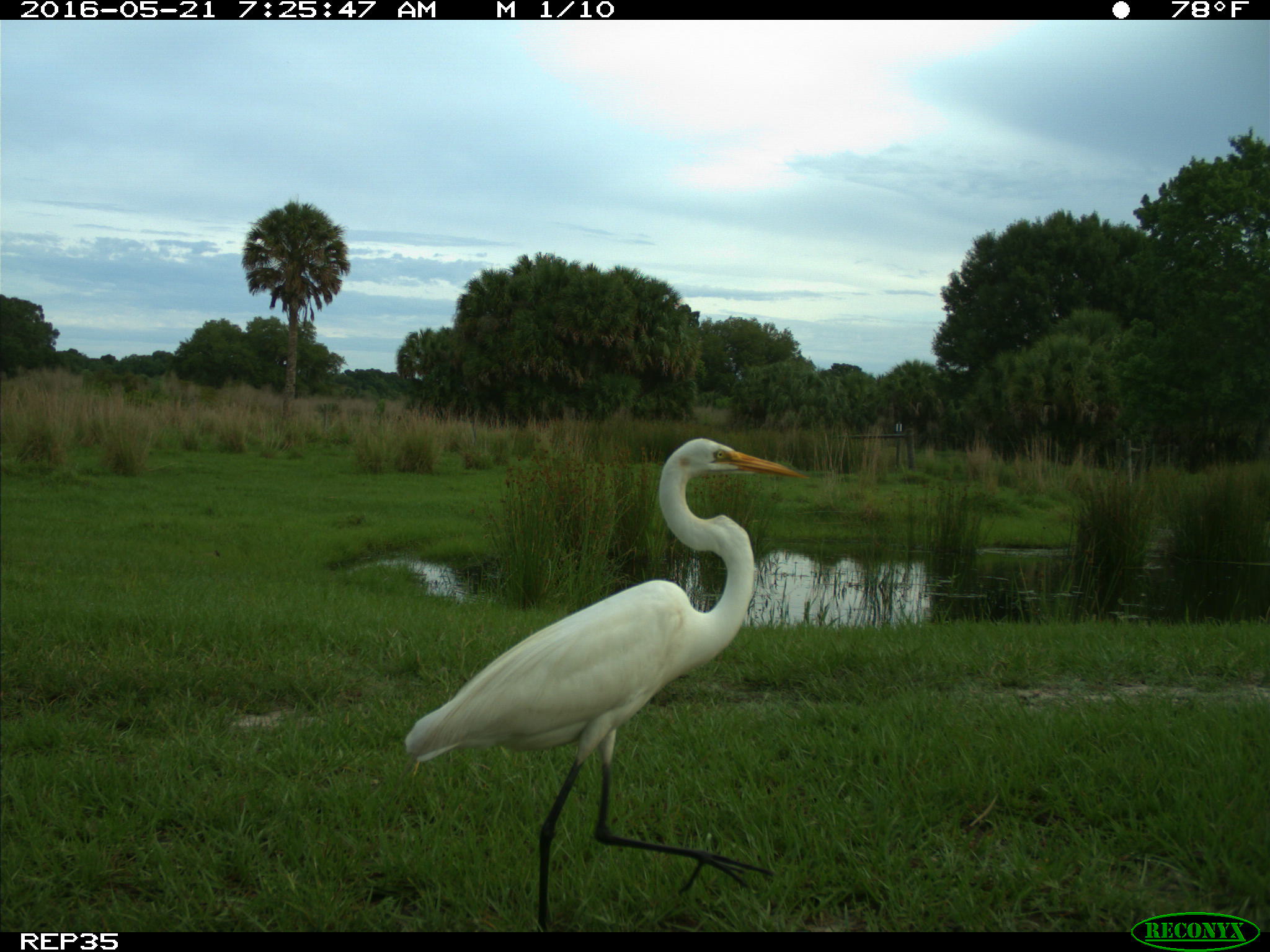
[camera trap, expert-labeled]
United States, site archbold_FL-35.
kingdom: Animalia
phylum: Chordata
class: Aves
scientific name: Aves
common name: birds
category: unidentified bird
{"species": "unidentified bird (birds) (Aves)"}